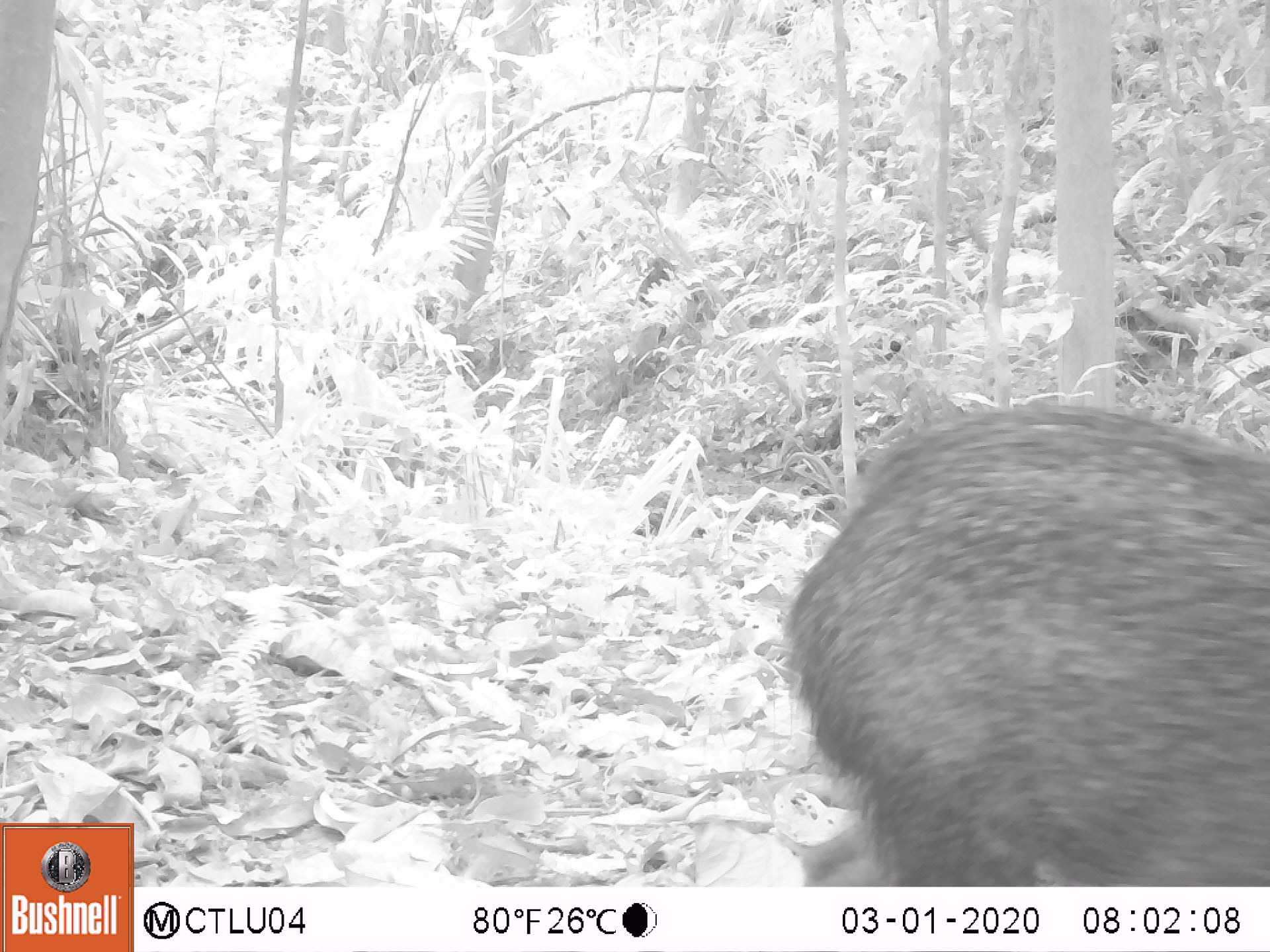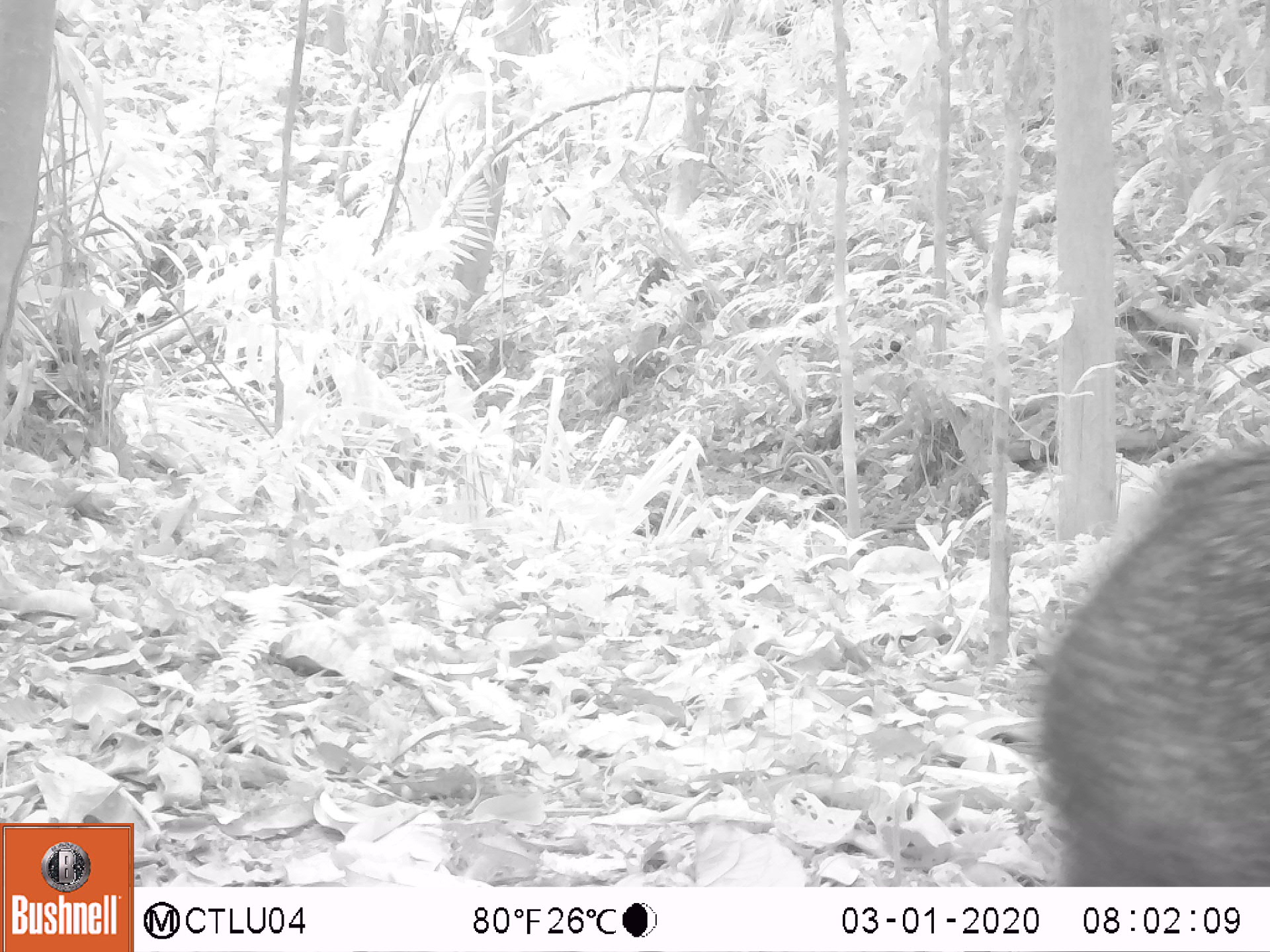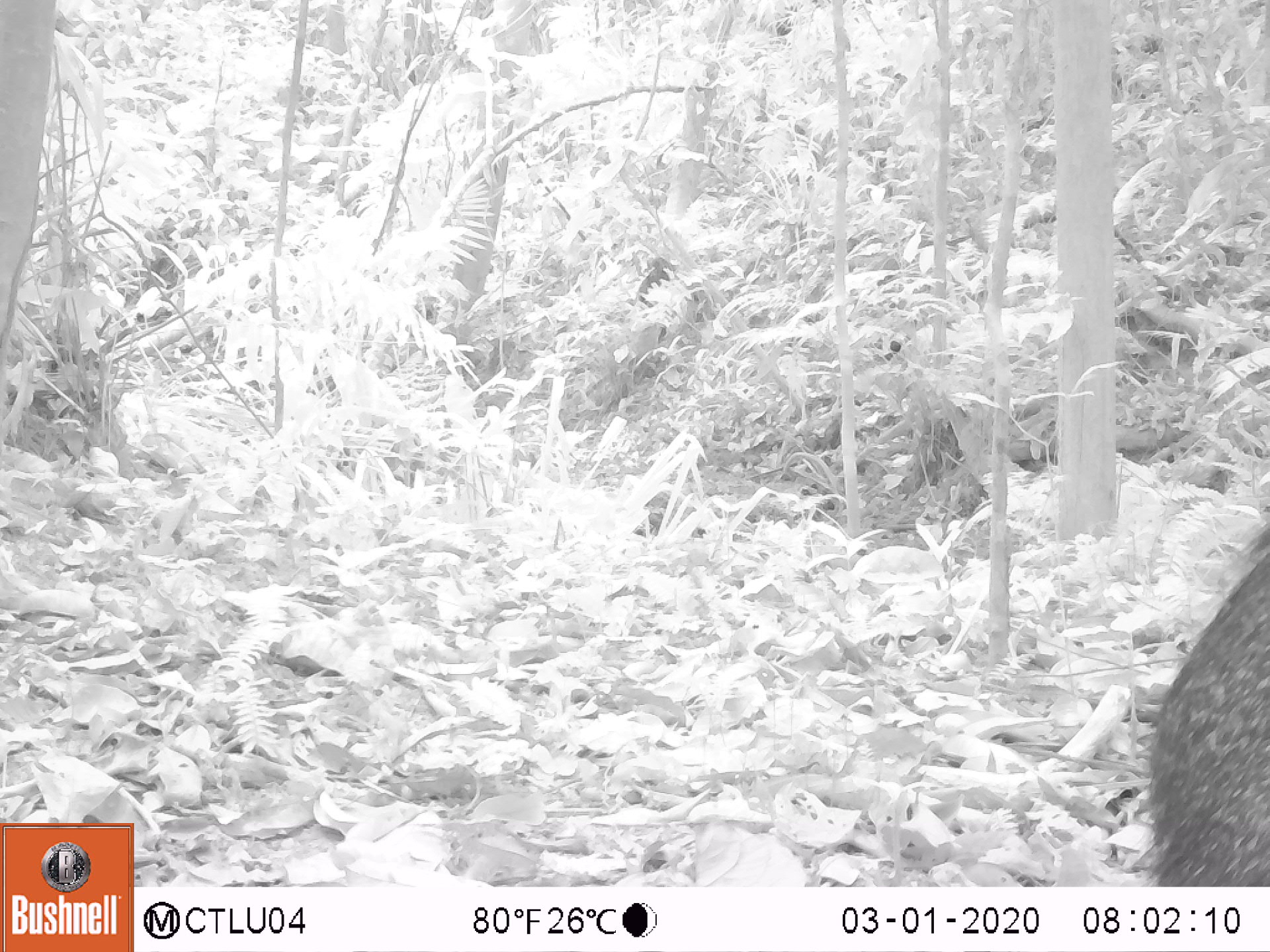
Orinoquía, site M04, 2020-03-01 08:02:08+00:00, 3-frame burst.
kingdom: Animalia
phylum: Chordata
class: Mammalia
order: Artiodactyla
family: Tayassuidae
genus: Pecari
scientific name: Pecari tajacu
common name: collared peccary